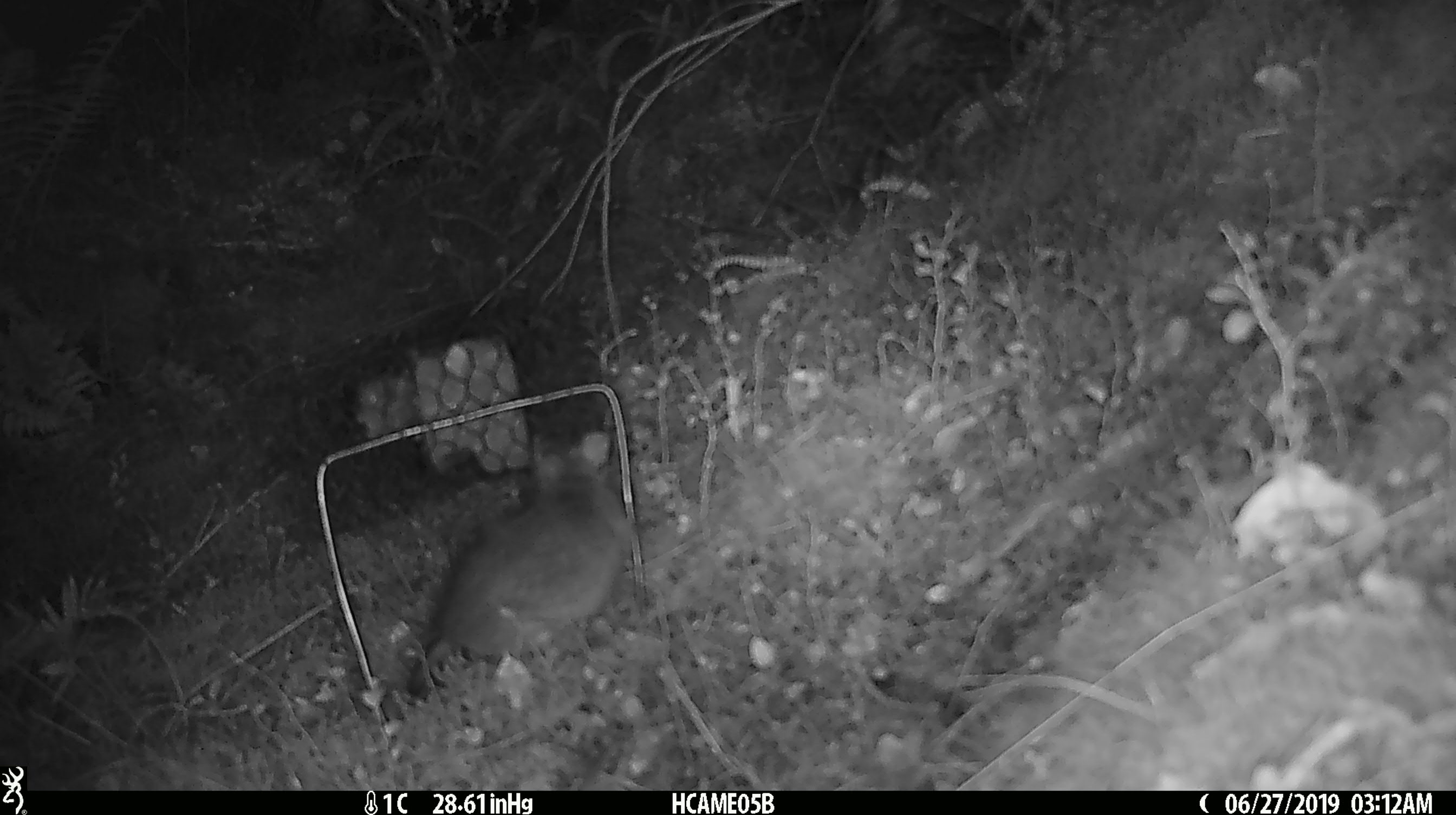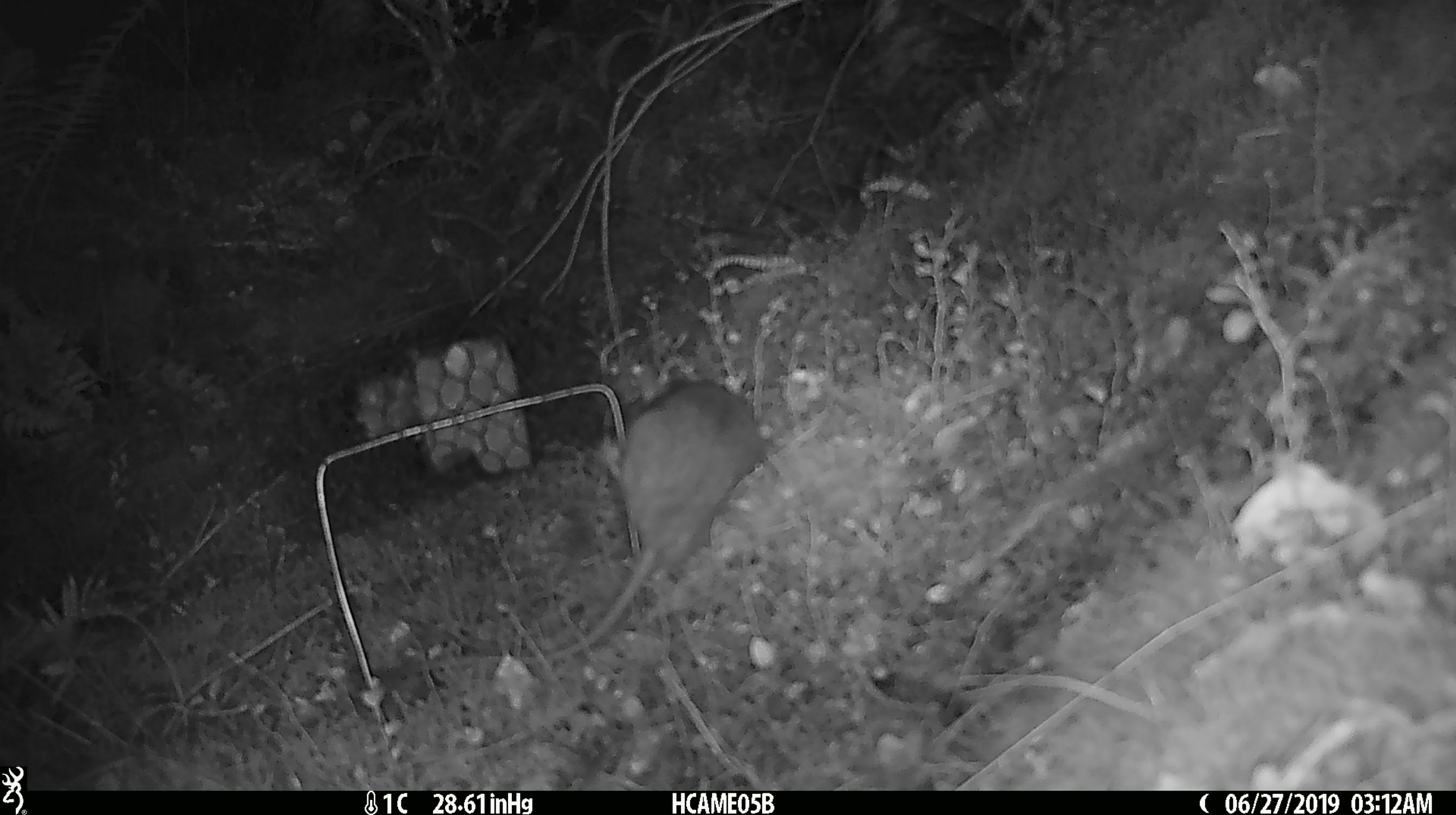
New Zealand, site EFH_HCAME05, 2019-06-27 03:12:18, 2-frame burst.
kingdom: Animalia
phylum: Chordata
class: Mammalia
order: Rodentia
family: Muridae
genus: Rattus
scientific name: Rattus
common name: rat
Rat (Rattus).